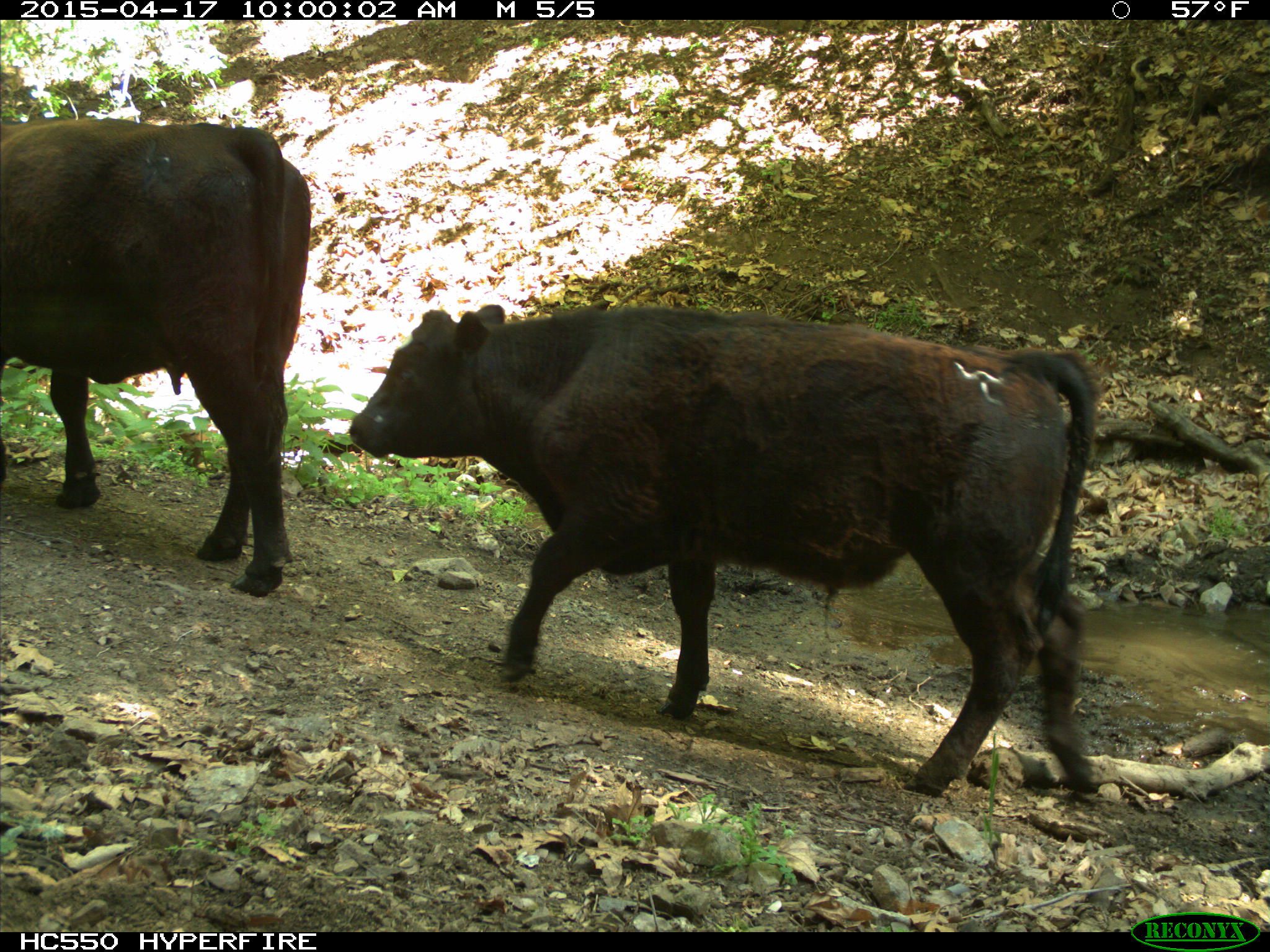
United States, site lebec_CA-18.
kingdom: Animalia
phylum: Chordata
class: Mammalia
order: Artiodactyla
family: Bovidae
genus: Bos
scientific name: Bos taurus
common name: domestic cow